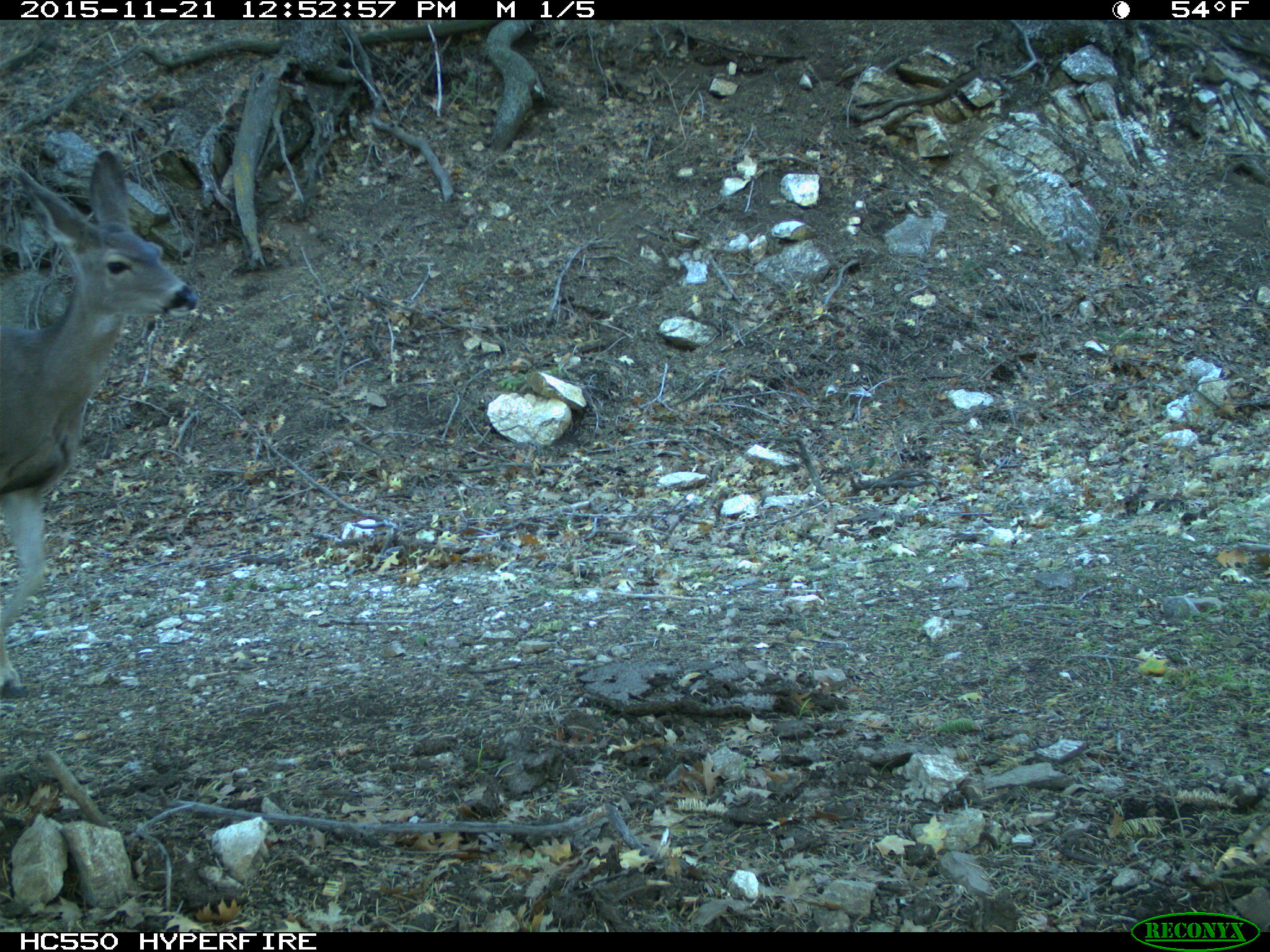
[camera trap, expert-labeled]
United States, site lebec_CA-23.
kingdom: Animalia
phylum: Chordata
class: Mammalia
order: Artiodactyla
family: Cervidae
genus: Odocoileus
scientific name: Odocoileus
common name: deer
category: unidentified deer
Unidentified deer (deer) (Odocoileus).